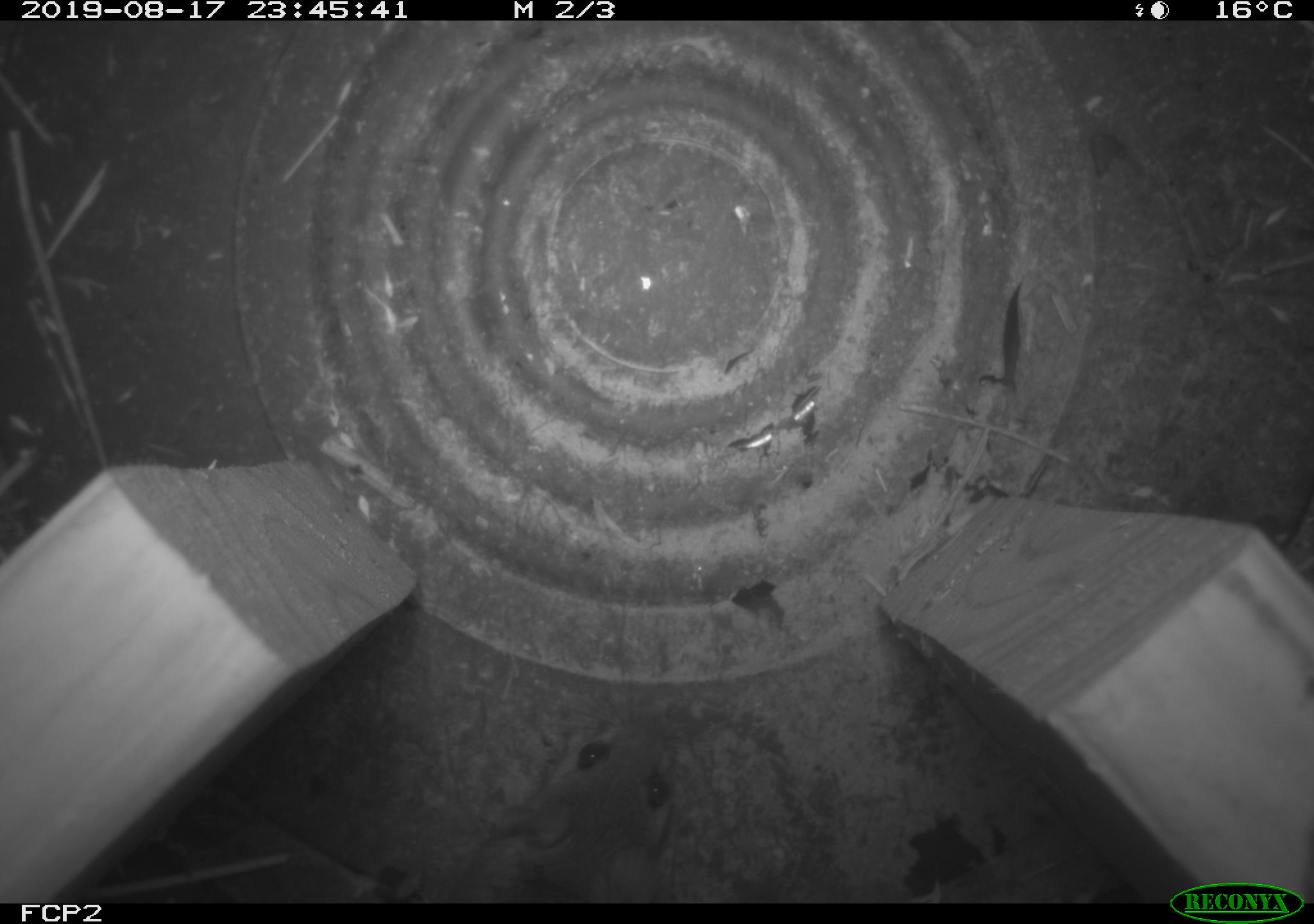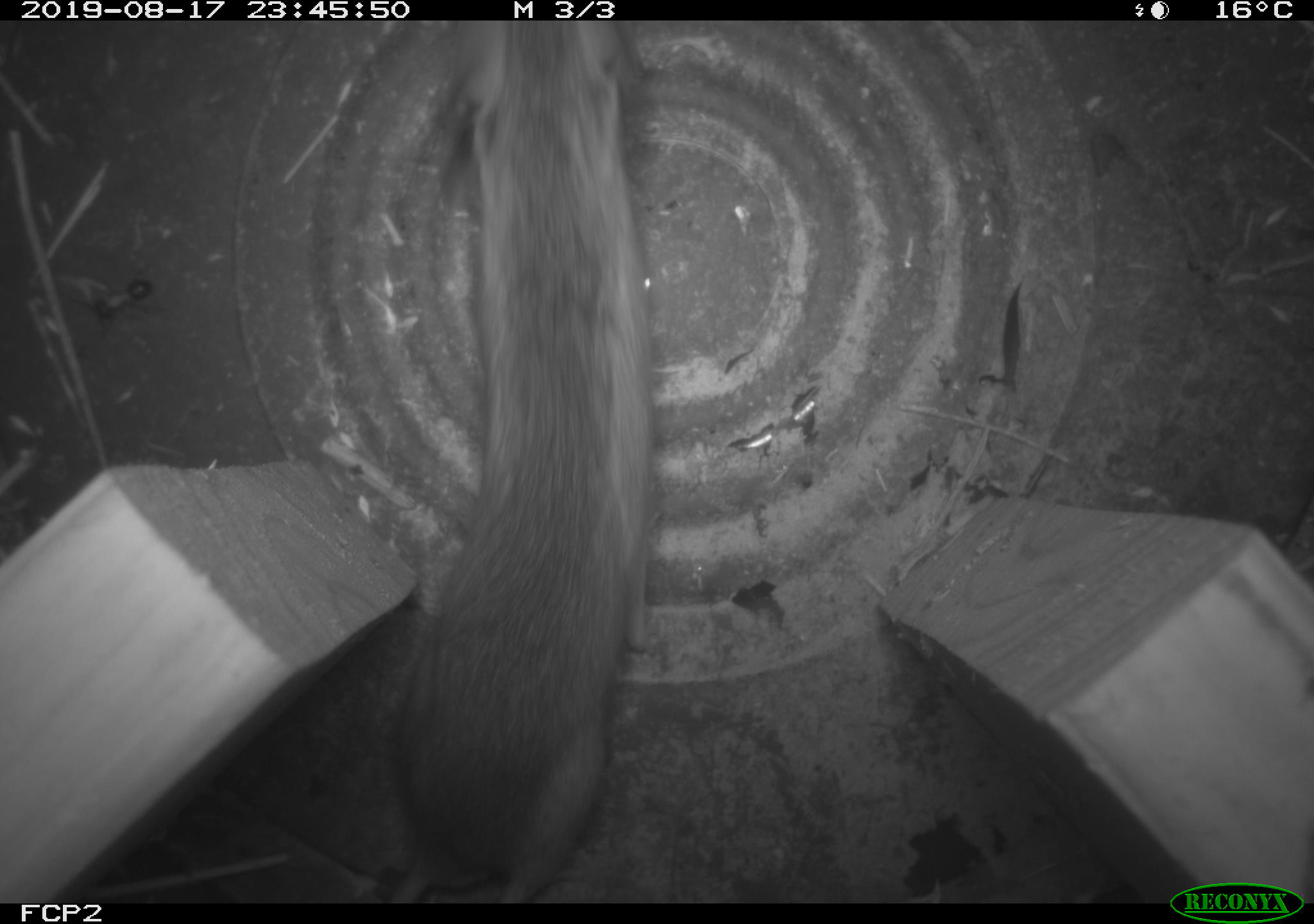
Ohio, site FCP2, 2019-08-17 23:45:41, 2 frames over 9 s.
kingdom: Animalia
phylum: Chordata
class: Mammalia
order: Rodentia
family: Cricetidae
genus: Peromyscus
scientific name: Peromyscus leucopus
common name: white-footed mouse